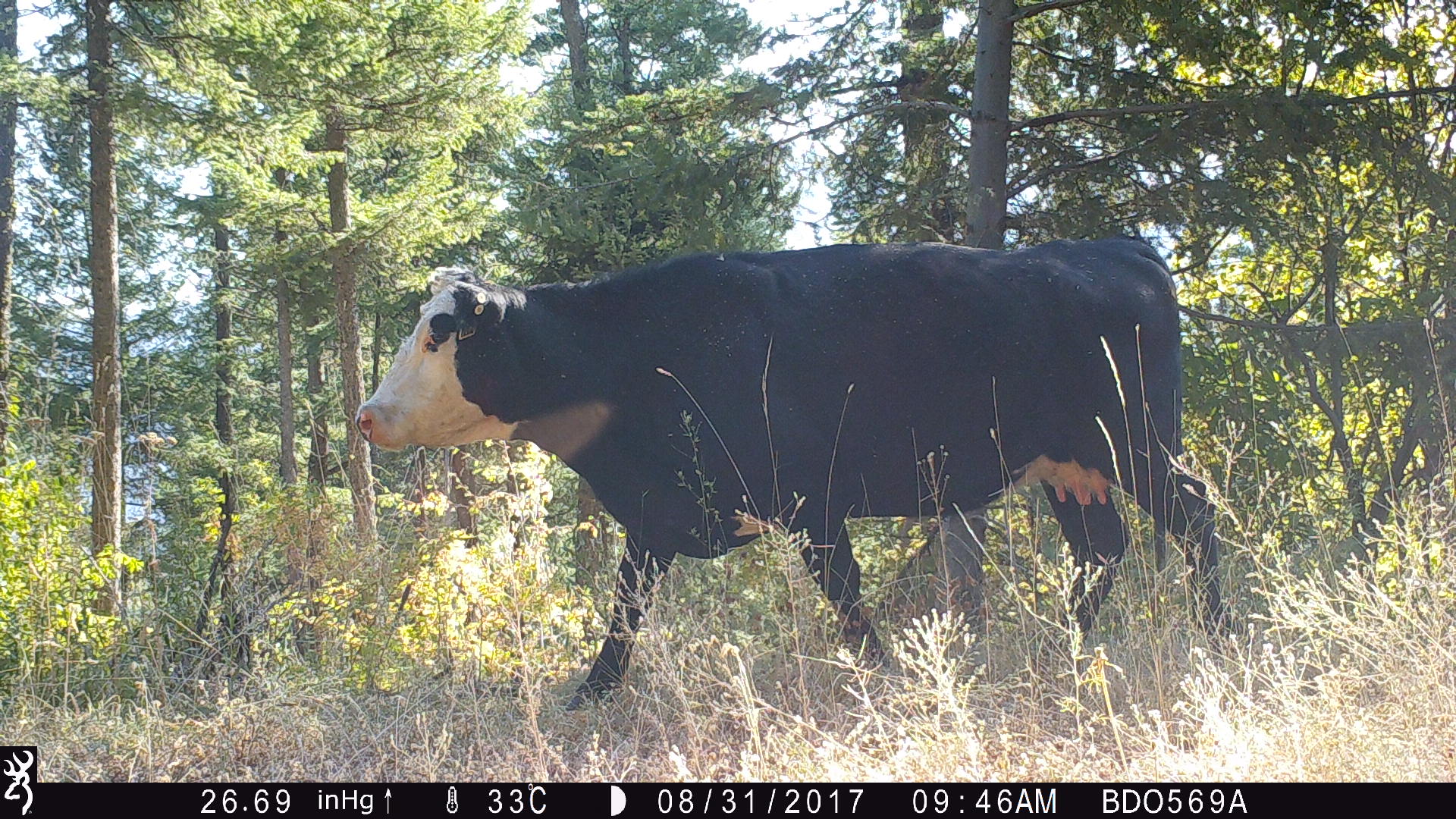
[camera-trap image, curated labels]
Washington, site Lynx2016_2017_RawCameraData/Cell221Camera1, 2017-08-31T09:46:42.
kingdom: Animalia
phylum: Chordata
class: Mammalia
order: Artiodactyla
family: Bovidae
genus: Bos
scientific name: Bos taurus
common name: domestic cattle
Domestic cattle (Bos taurus). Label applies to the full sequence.